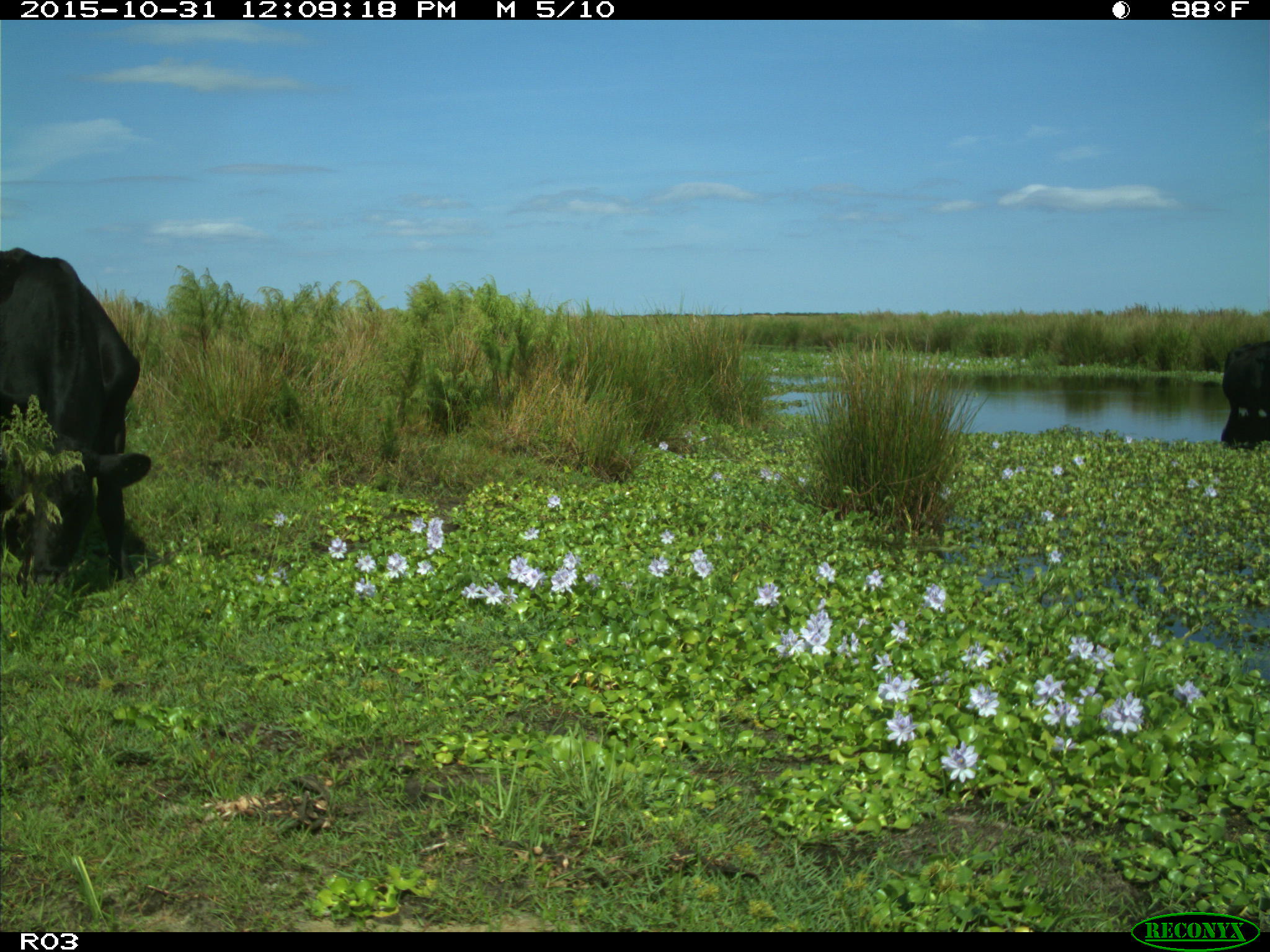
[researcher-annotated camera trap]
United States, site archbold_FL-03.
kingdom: Animalia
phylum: Chordata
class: Mammalia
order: Artiodactyla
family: Bovidae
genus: Bos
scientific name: Bos taurus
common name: domestic cow